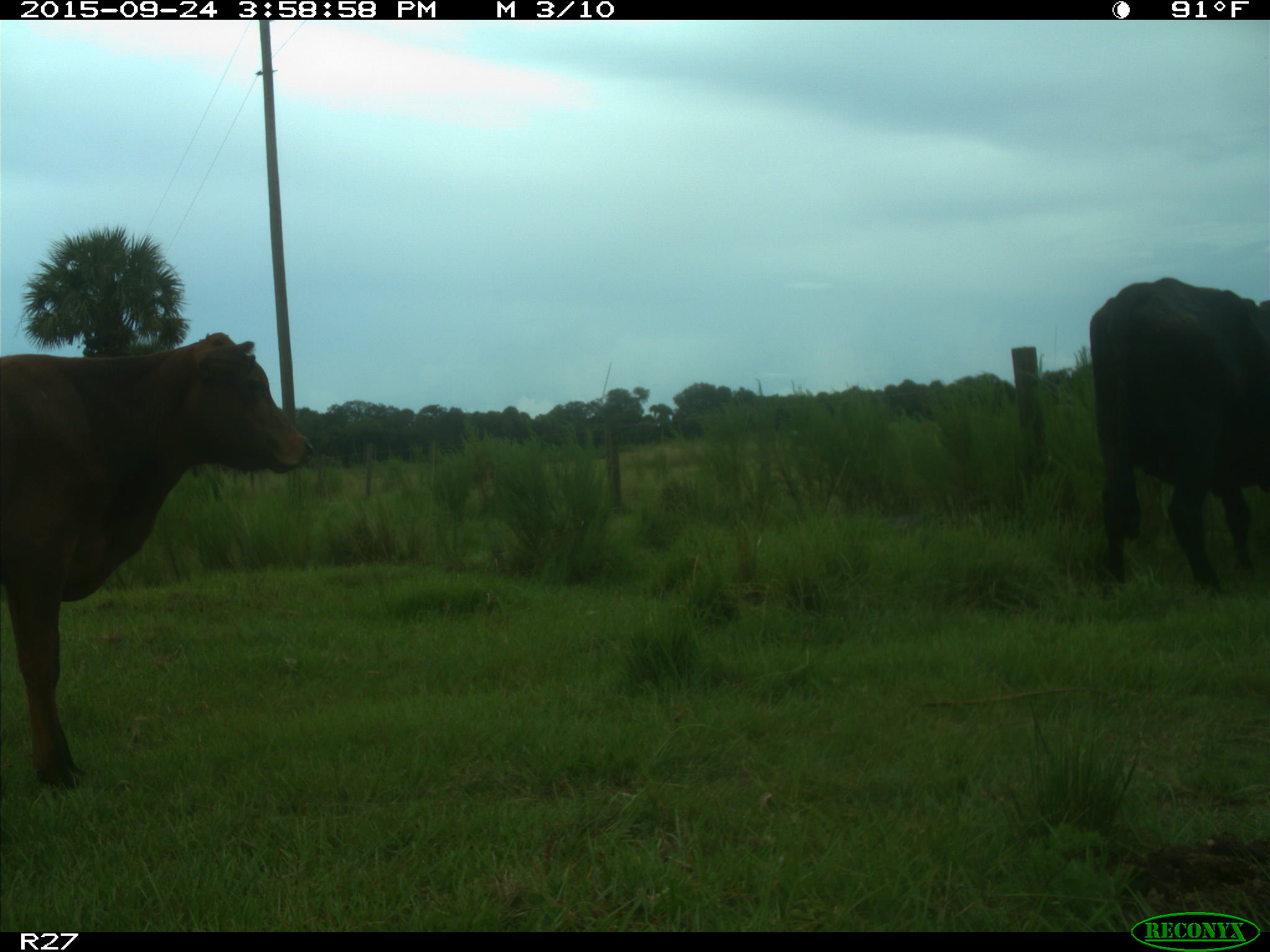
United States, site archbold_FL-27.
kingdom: Animalia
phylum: Chordata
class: Mammalia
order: Artiodactyla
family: Bovidae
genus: Bos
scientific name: Bos taurus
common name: domestic cow